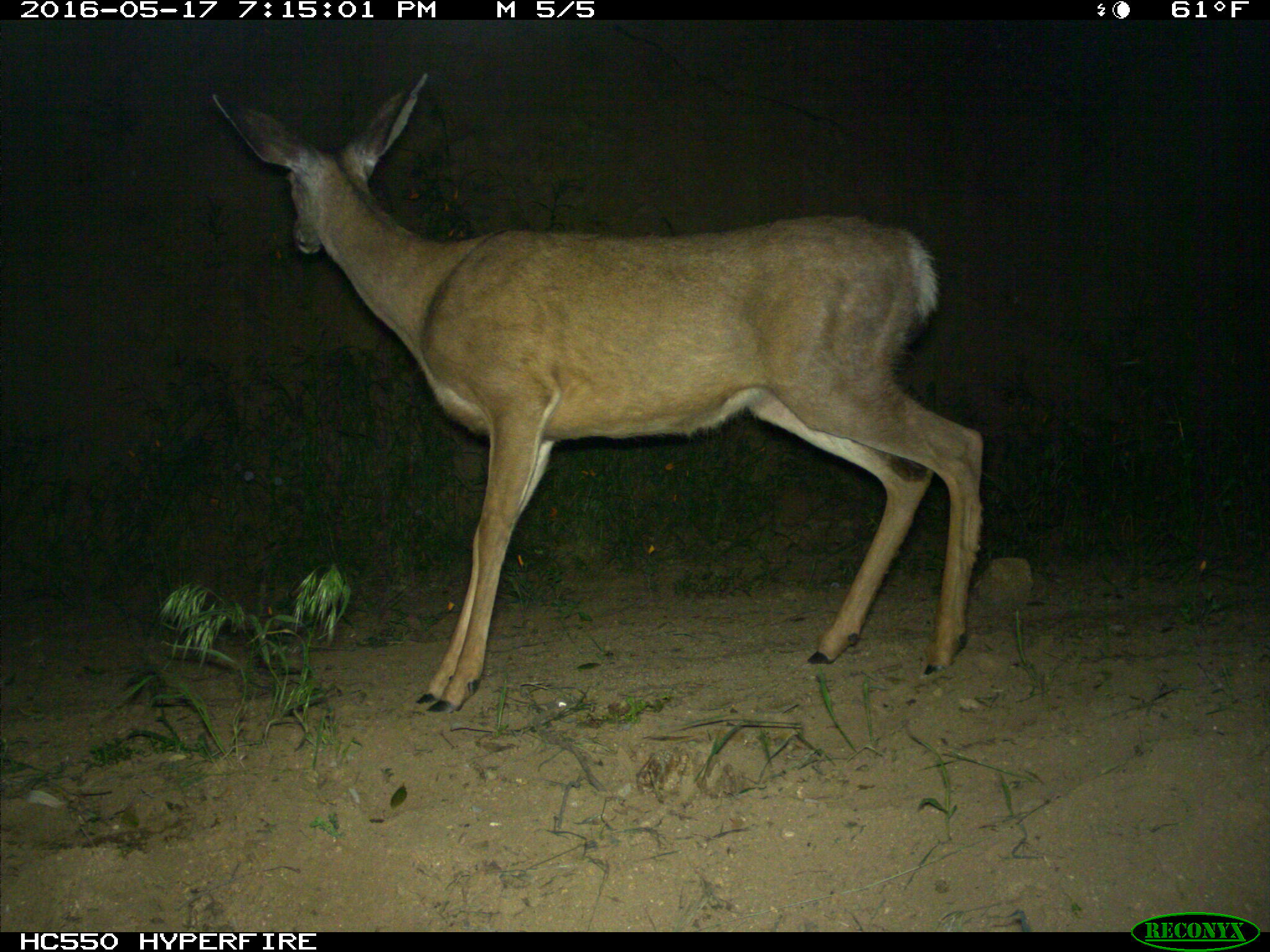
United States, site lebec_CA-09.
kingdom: Animalia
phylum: Chordata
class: Mammalia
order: Artiodactyla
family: Cervidae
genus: Odocoileus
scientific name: Odocoileus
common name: deer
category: unidentified deer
Unidentified deer (deer) (Odocoileus).